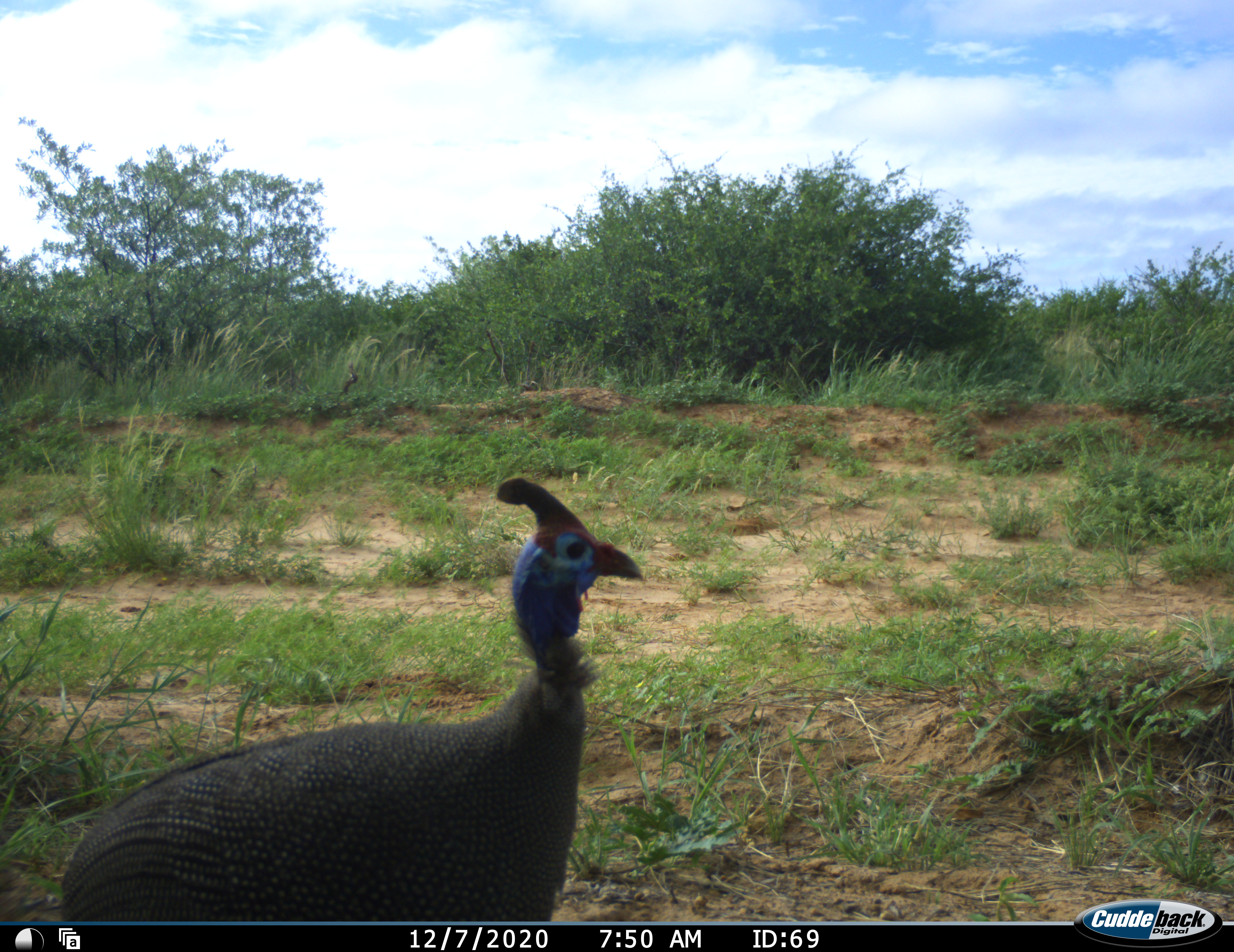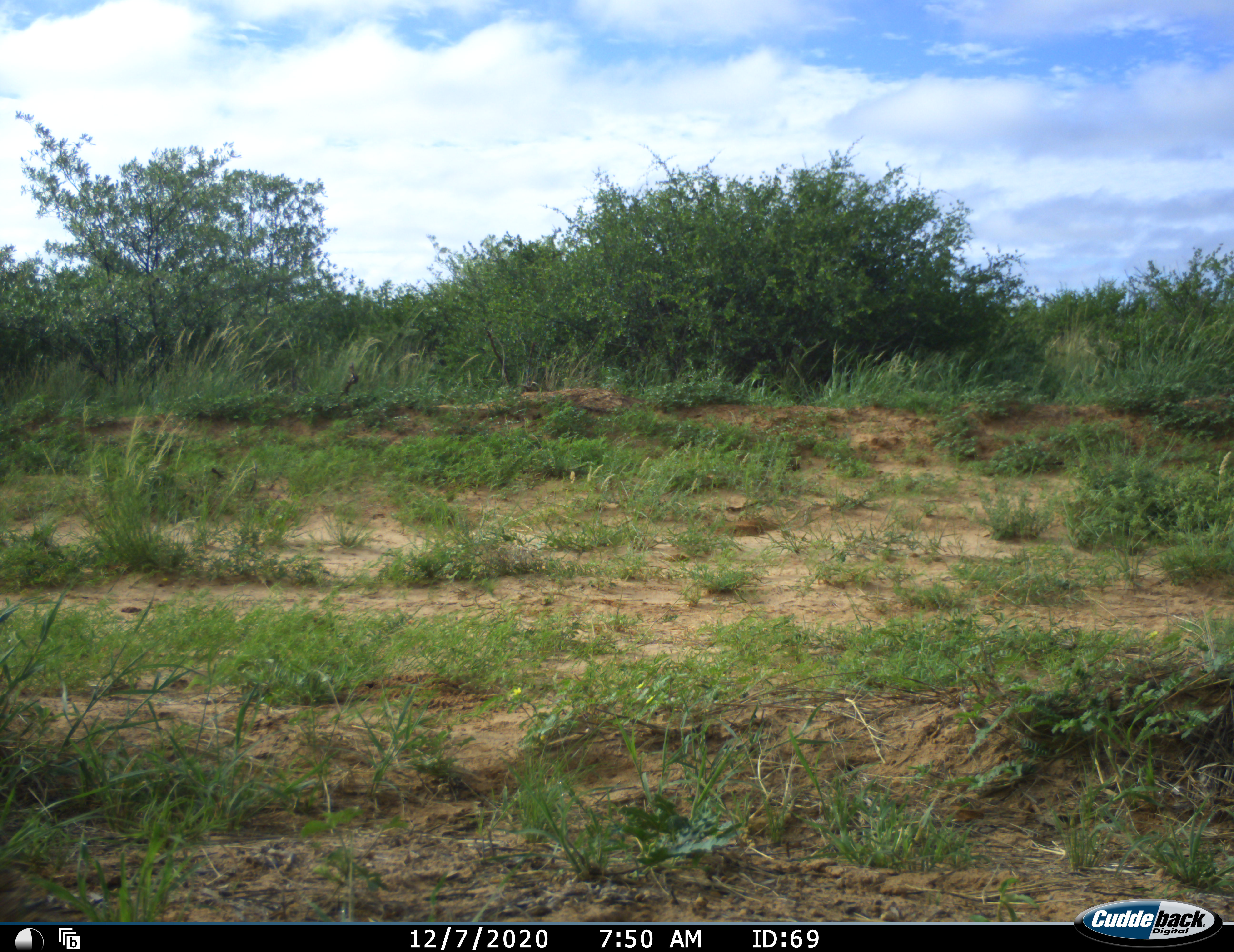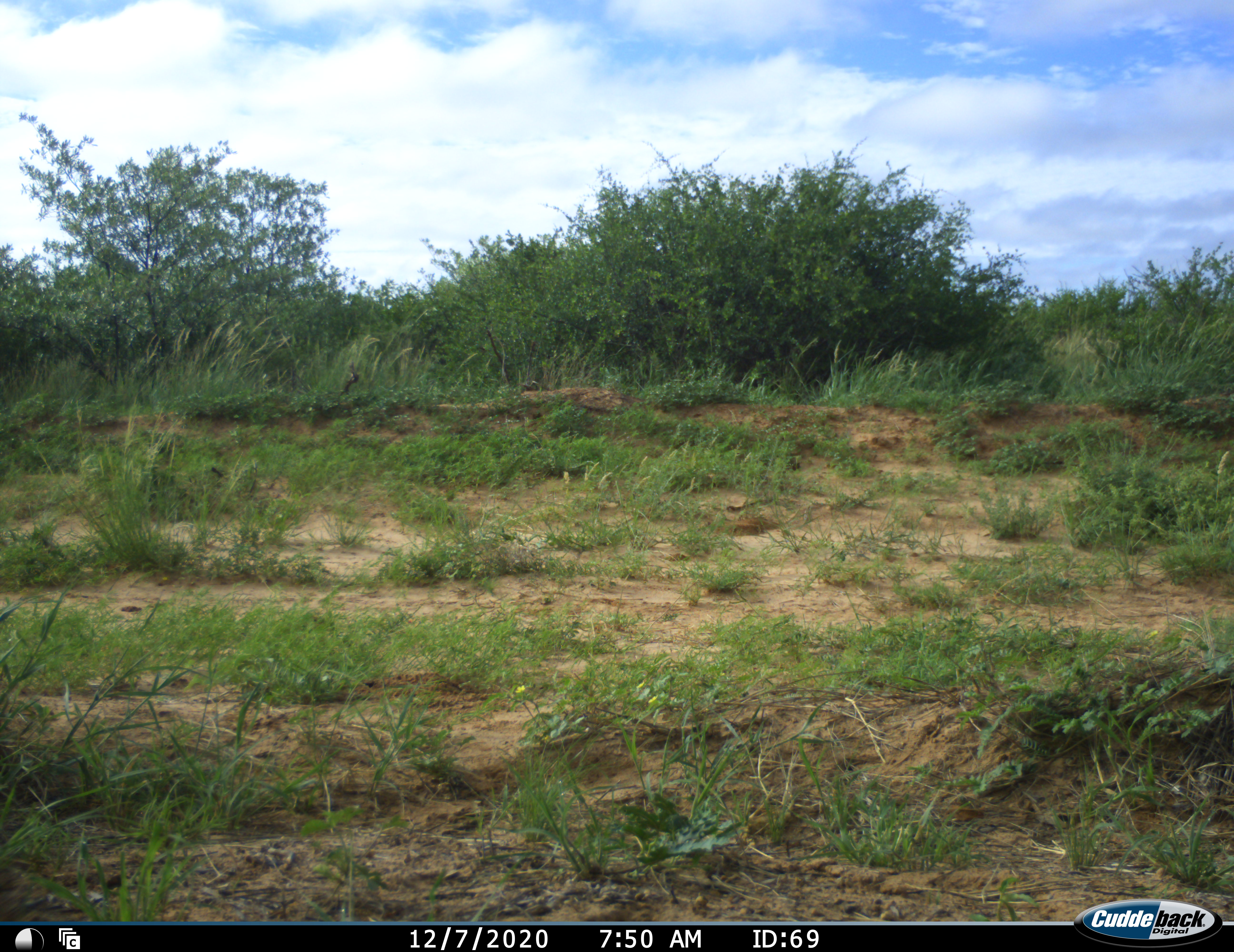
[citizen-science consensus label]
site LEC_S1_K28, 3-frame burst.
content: unidentified animal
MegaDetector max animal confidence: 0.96